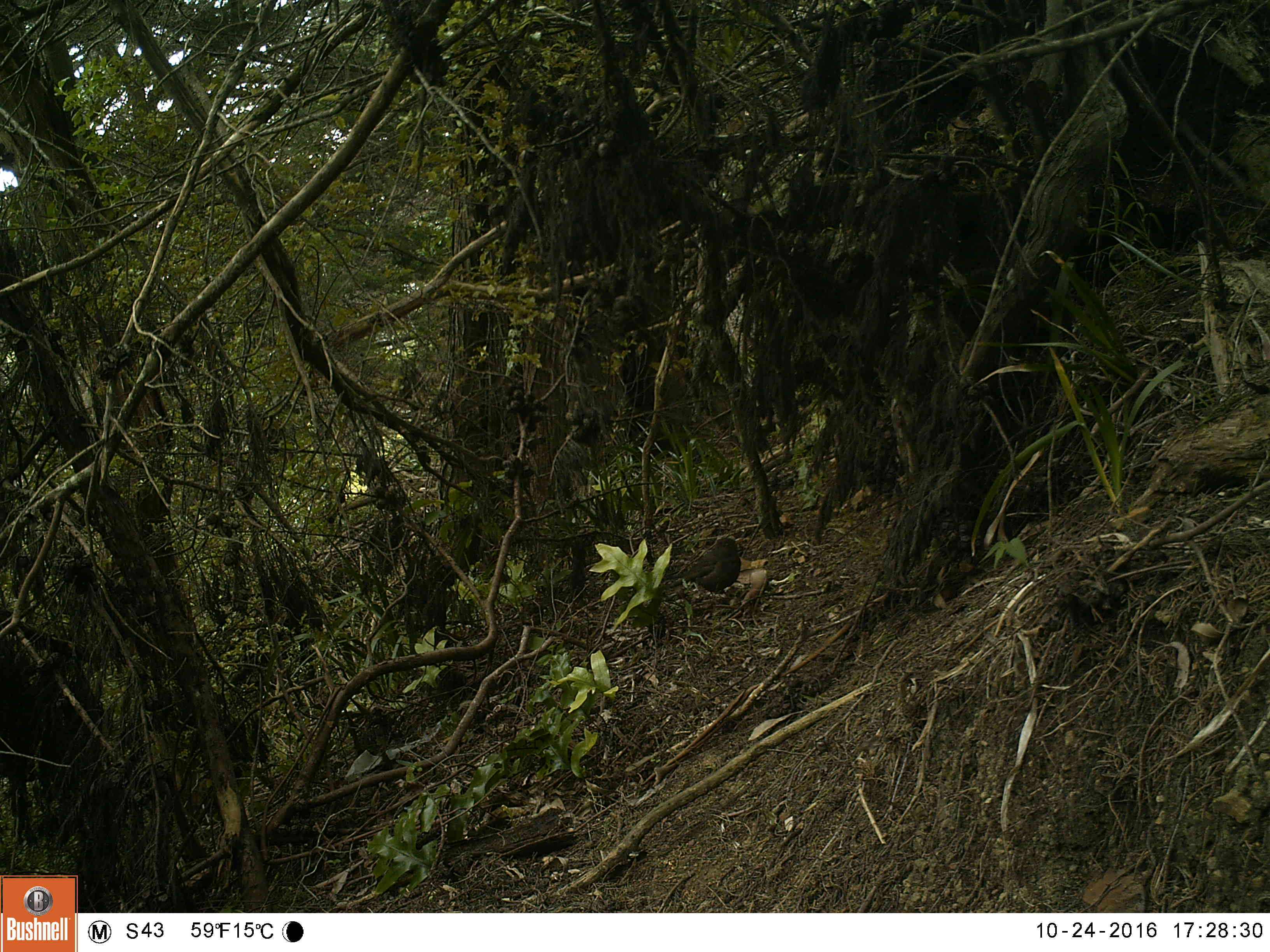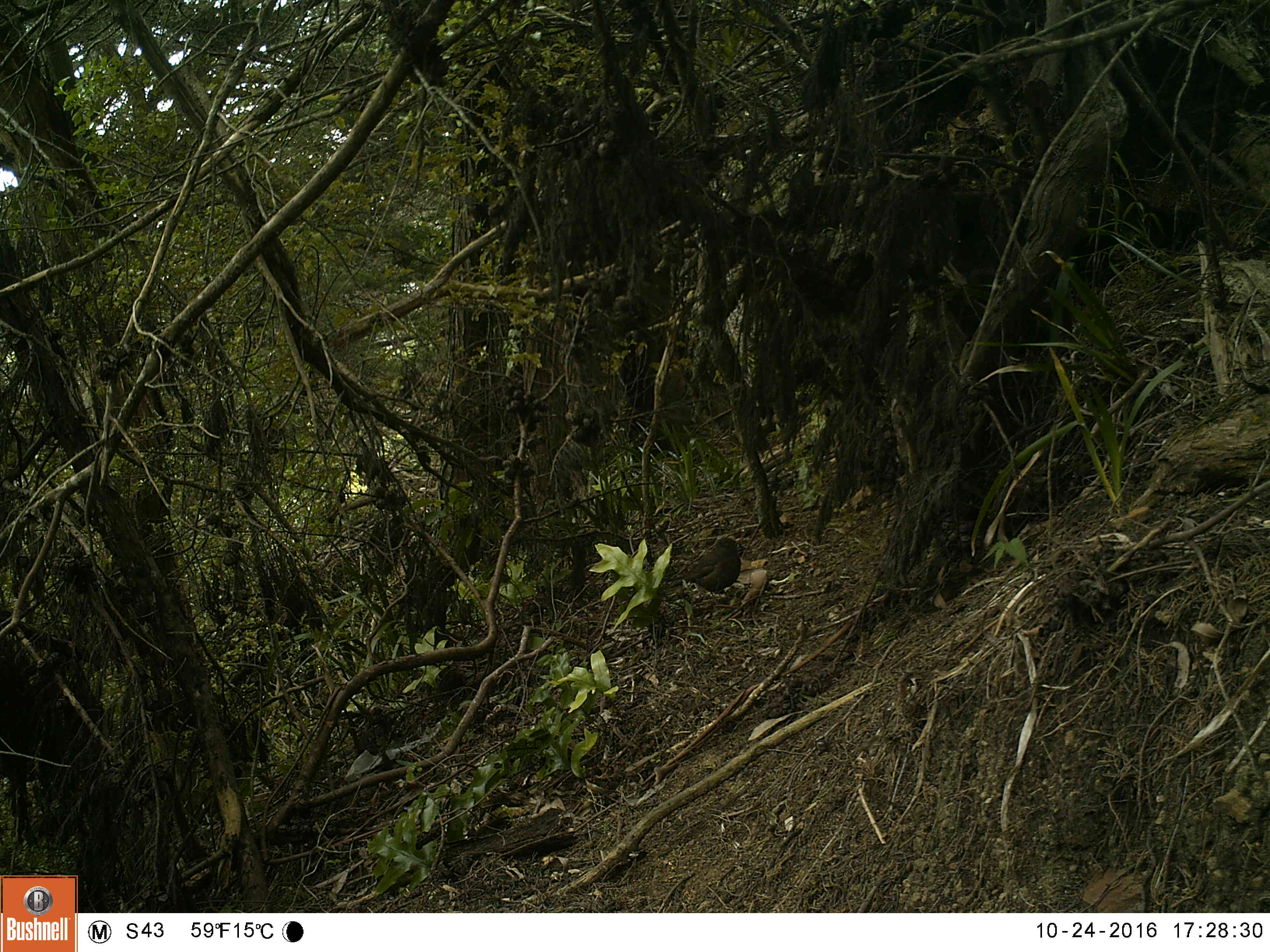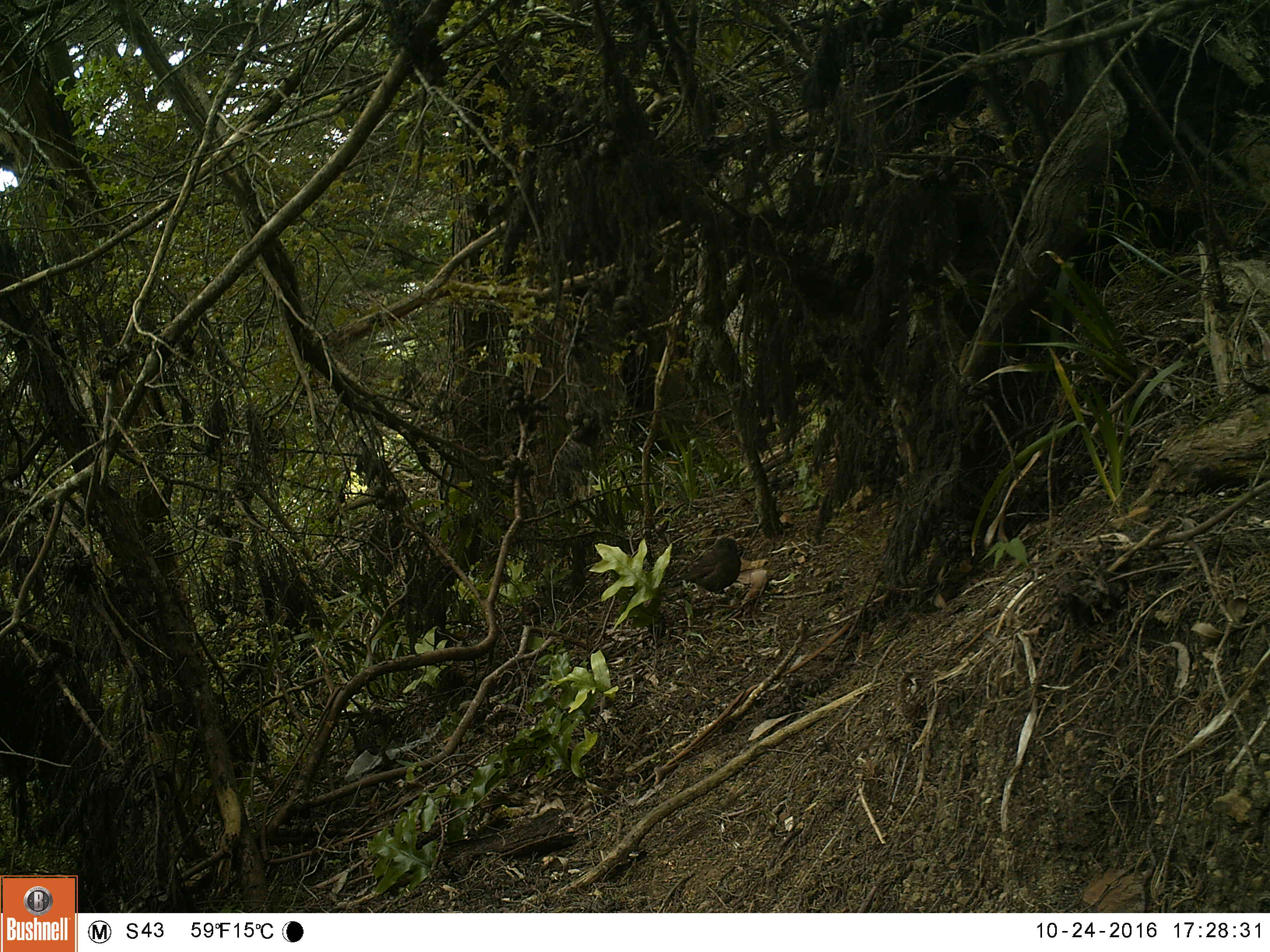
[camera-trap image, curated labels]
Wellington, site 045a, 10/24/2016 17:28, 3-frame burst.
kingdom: Animalia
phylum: Chordata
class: Aves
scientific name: Aves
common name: bird